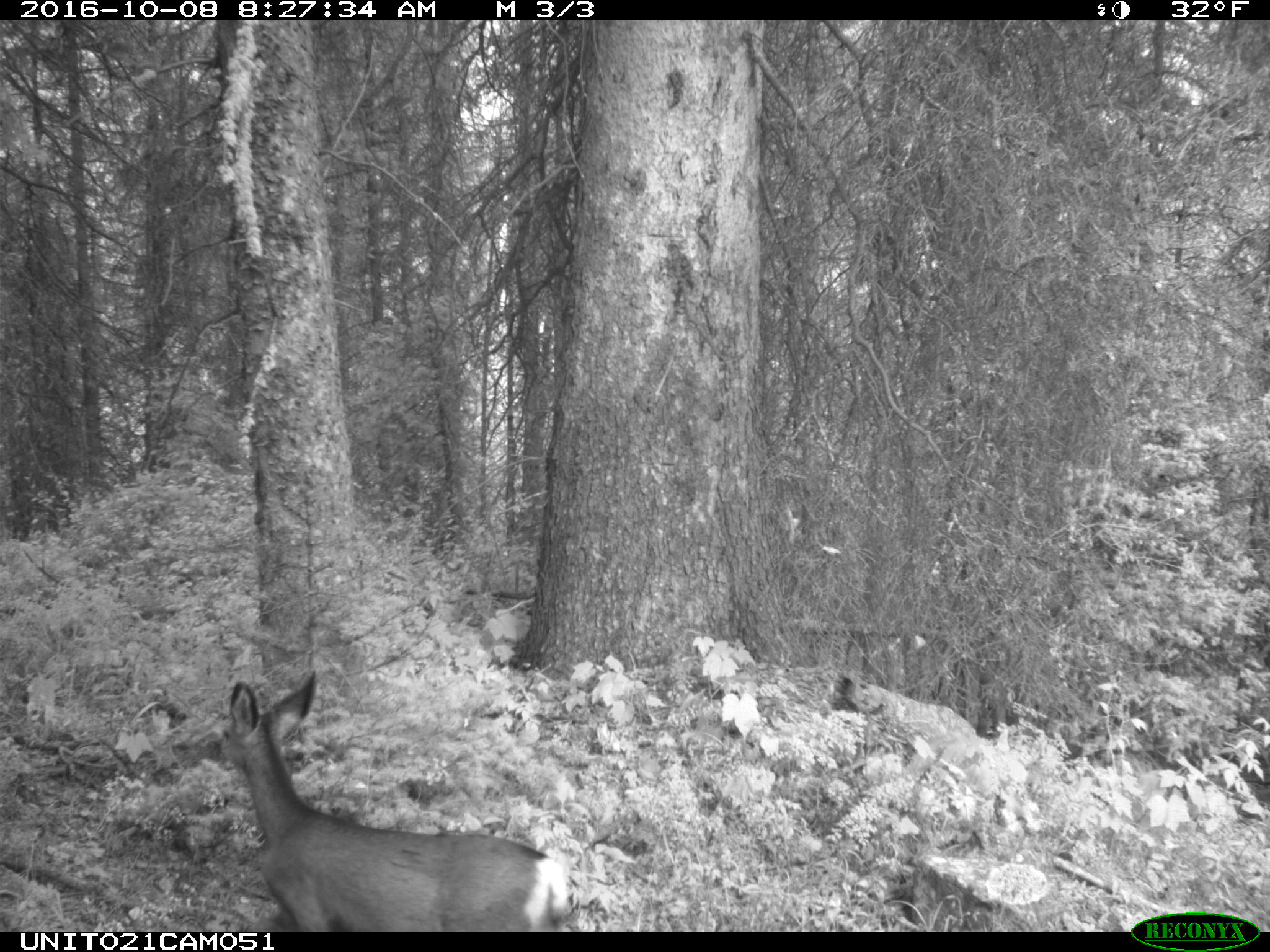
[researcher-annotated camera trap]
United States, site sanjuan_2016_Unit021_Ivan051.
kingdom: Animalia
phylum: Chordata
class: Mammalia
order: Artiodactyla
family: Cervidae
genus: Odocoileus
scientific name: Odocoileus hemionus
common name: mule deer